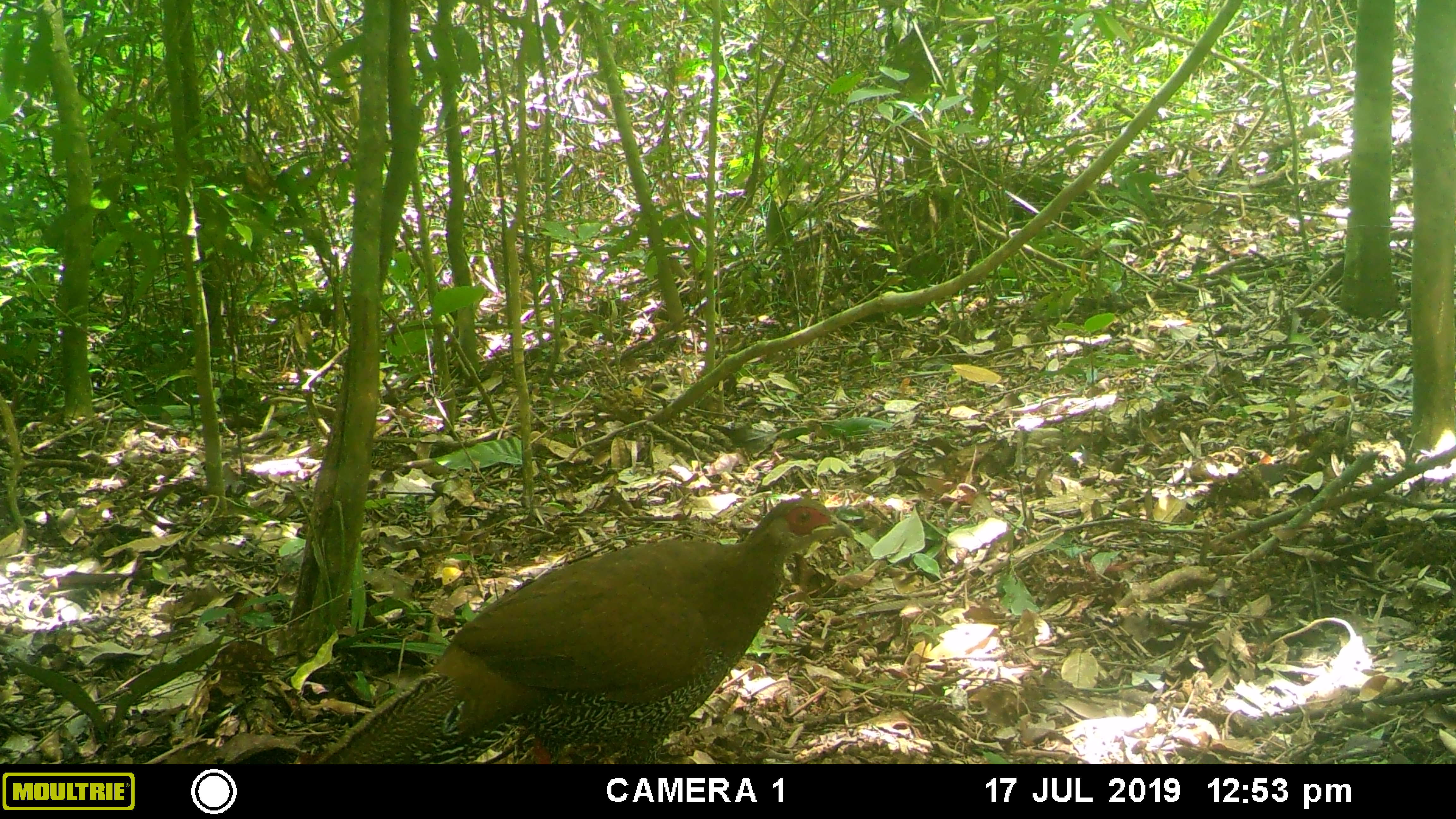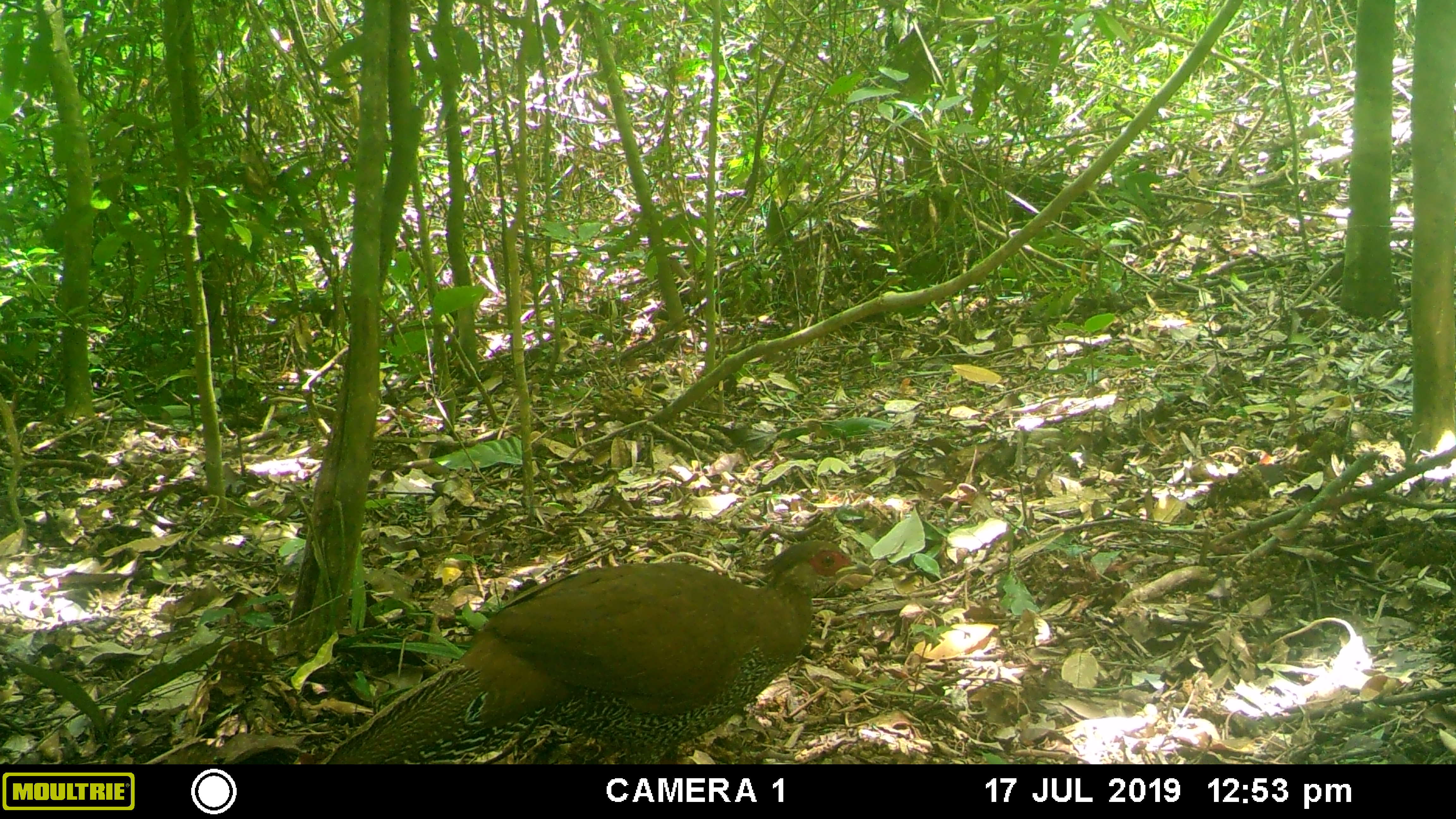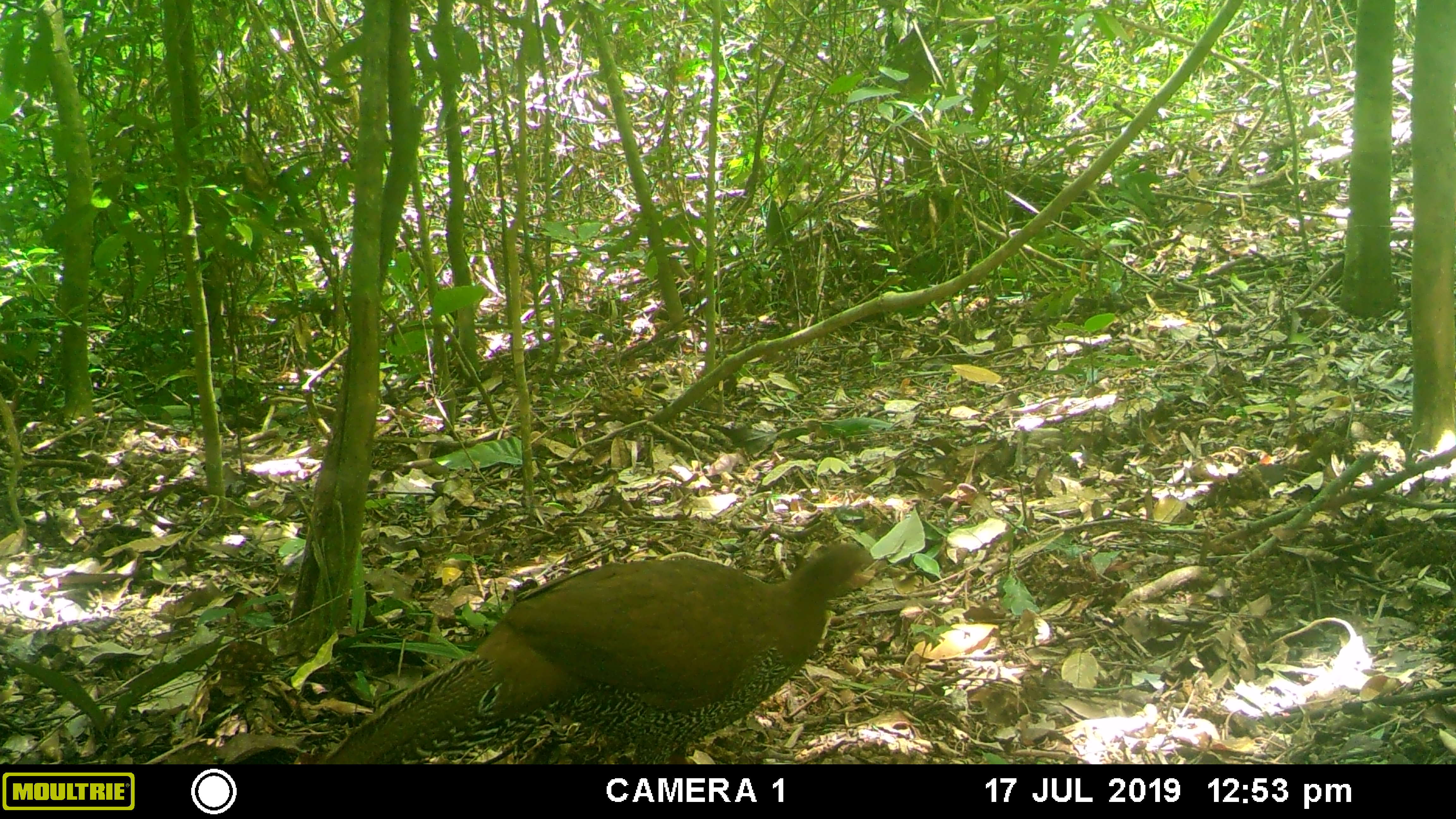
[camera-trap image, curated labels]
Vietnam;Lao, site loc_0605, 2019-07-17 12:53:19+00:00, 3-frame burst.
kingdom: Animalia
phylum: Chordata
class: Aves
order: Galliformes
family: Phasianidae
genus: Lophura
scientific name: Lophura nycthemera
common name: silver pheasant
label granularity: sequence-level